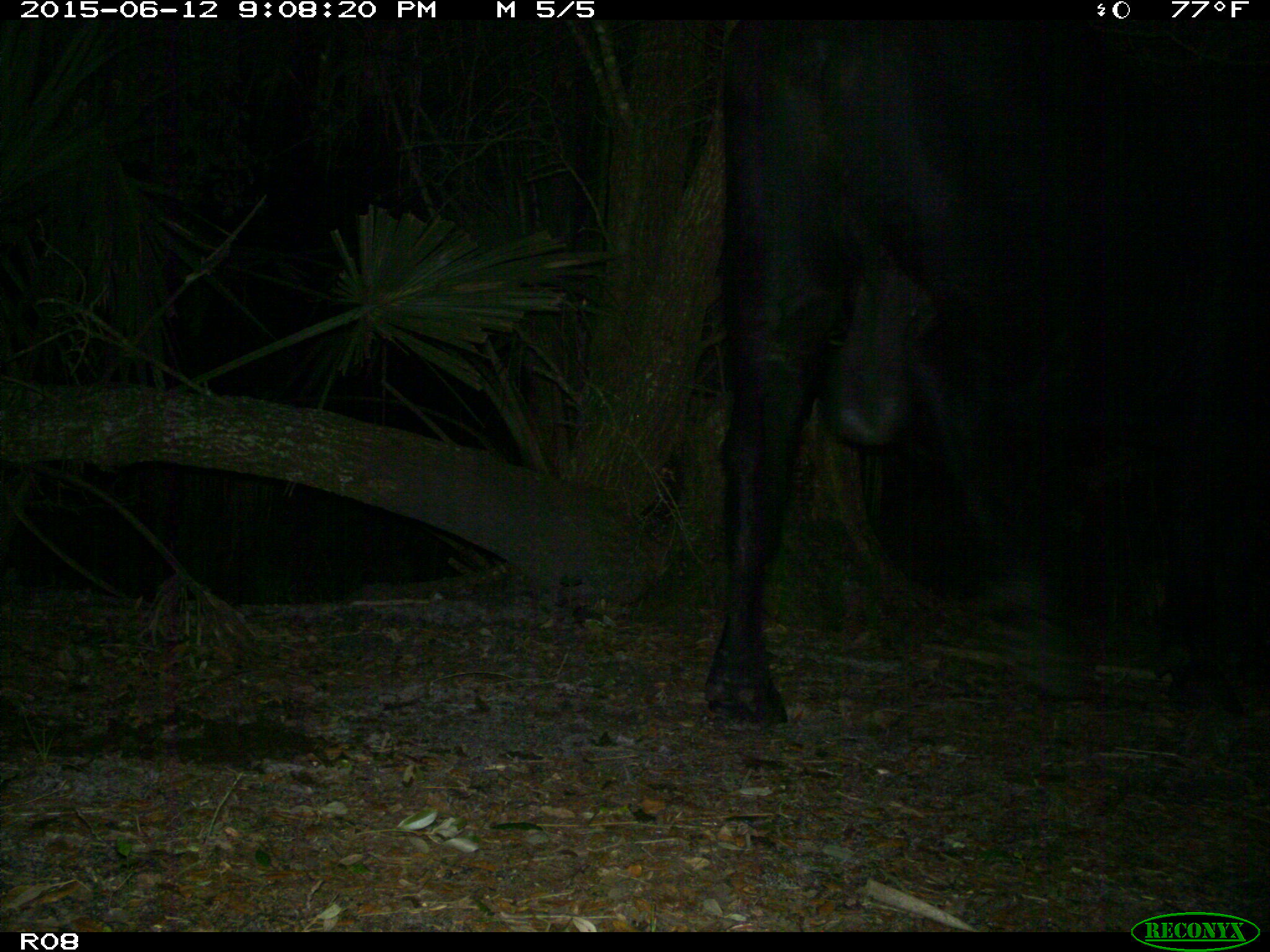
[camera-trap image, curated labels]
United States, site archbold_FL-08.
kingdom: Animalia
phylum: Chordata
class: Mammalia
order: Artiodactyla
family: Bovidae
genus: Bos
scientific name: Bos taurus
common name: domestic cow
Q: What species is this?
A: Bos taurus (domestic cow).